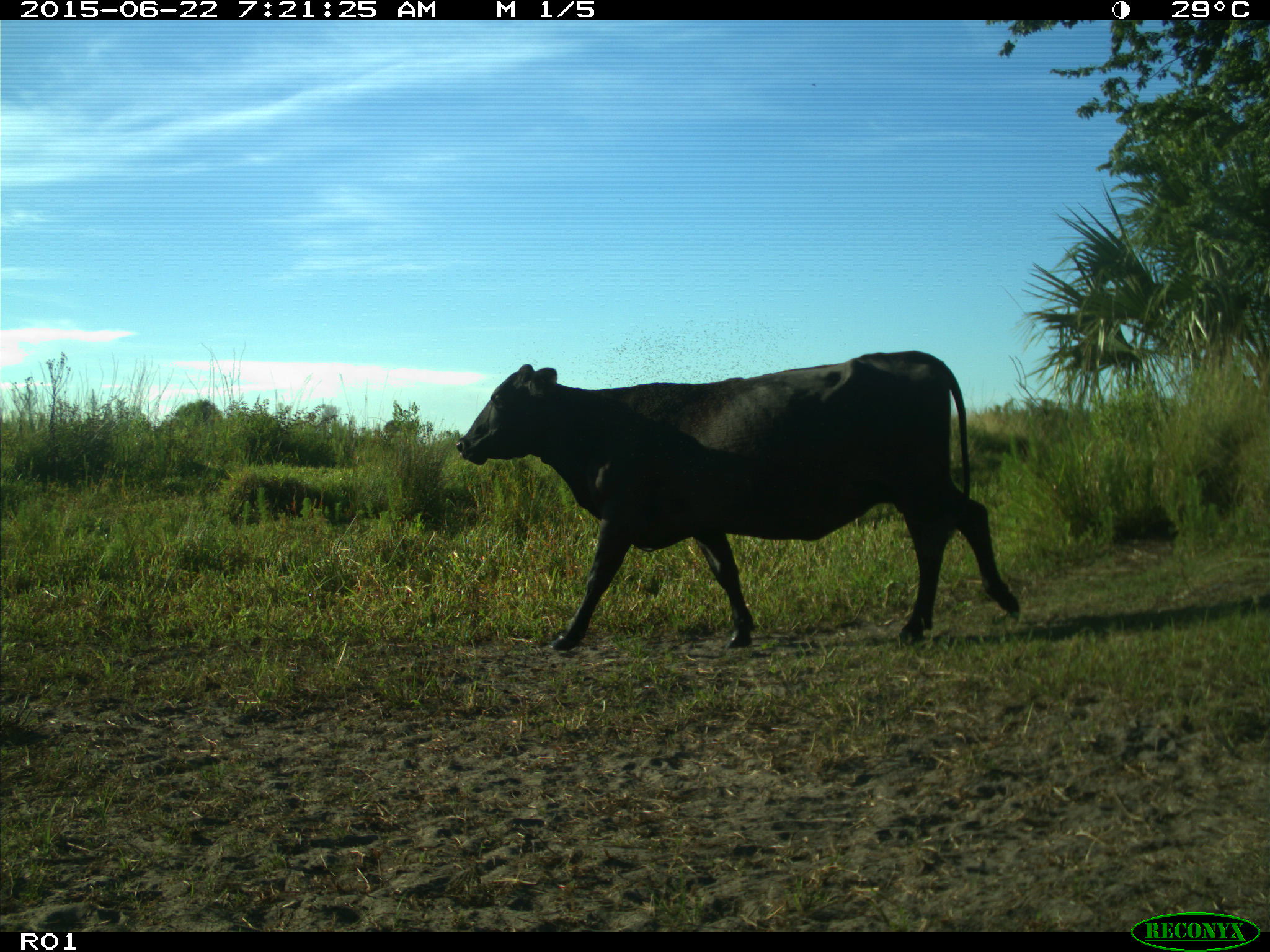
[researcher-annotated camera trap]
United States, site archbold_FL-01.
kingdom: Animalia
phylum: Chordata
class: Mammalia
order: Artiodactyla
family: Bovidae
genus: Bos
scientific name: Bos taurus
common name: domestic cow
Bos taurus (domestic cow).